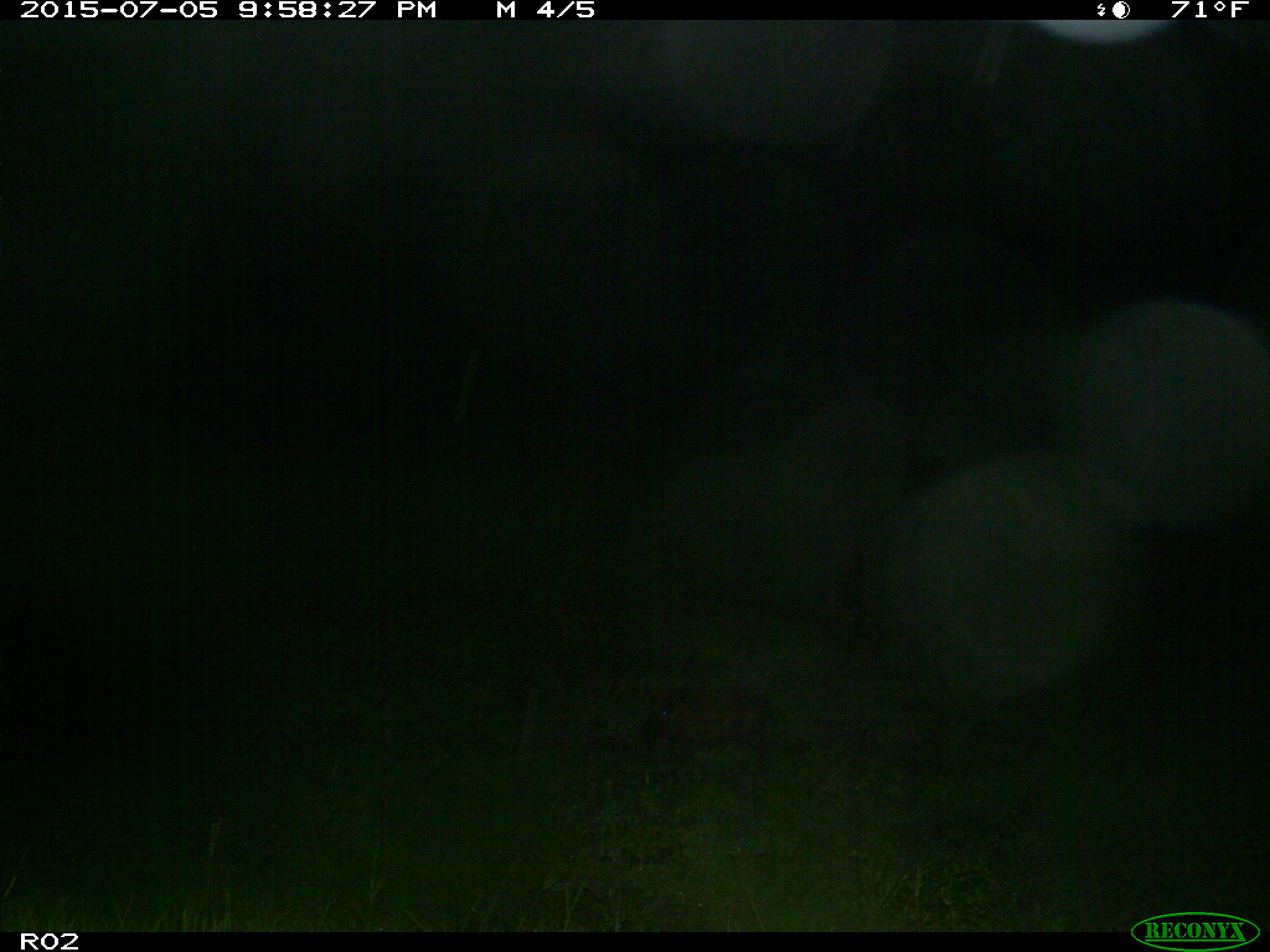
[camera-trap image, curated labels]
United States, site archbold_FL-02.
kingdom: Animalia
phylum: Chordata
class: Mammalia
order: Artiodactyla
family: Suidae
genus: Sus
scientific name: Sus scrofa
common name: wild boar